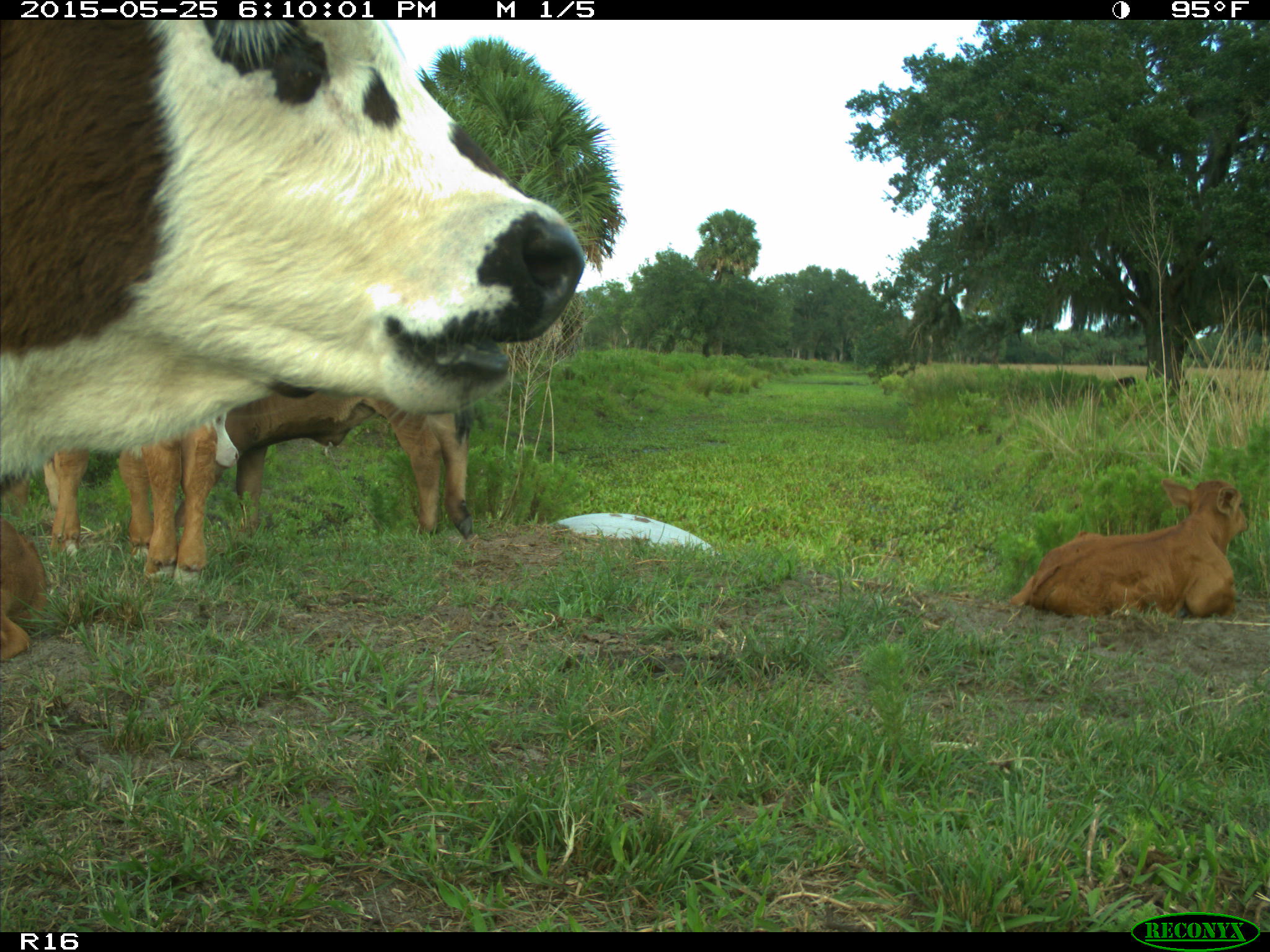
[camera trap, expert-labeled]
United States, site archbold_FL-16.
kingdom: Animalia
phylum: Chordata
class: Mammalia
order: Artiodactyla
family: Bovidae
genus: Bos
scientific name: Bos taurus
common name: domestic cow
Bos taurus (domestic cow).